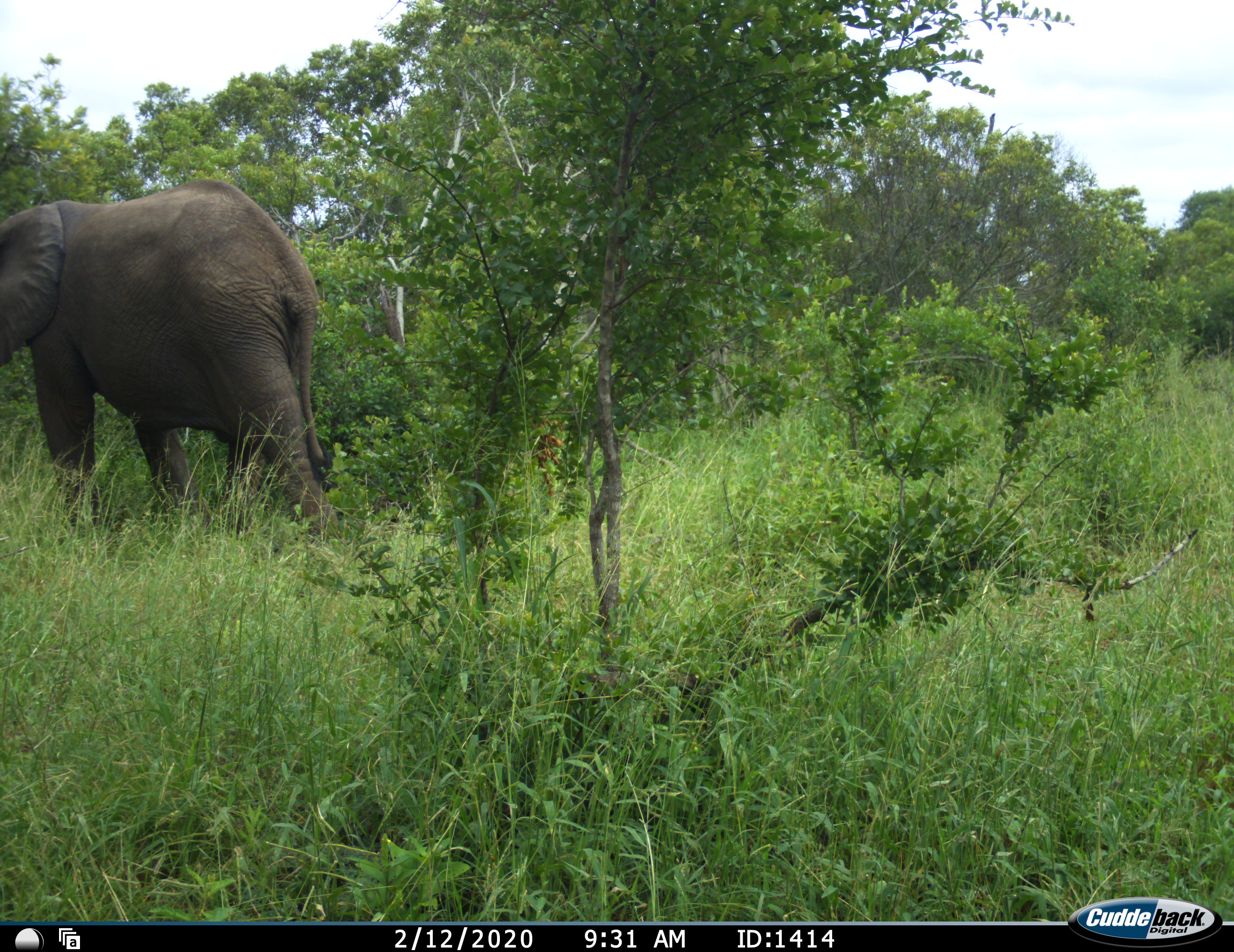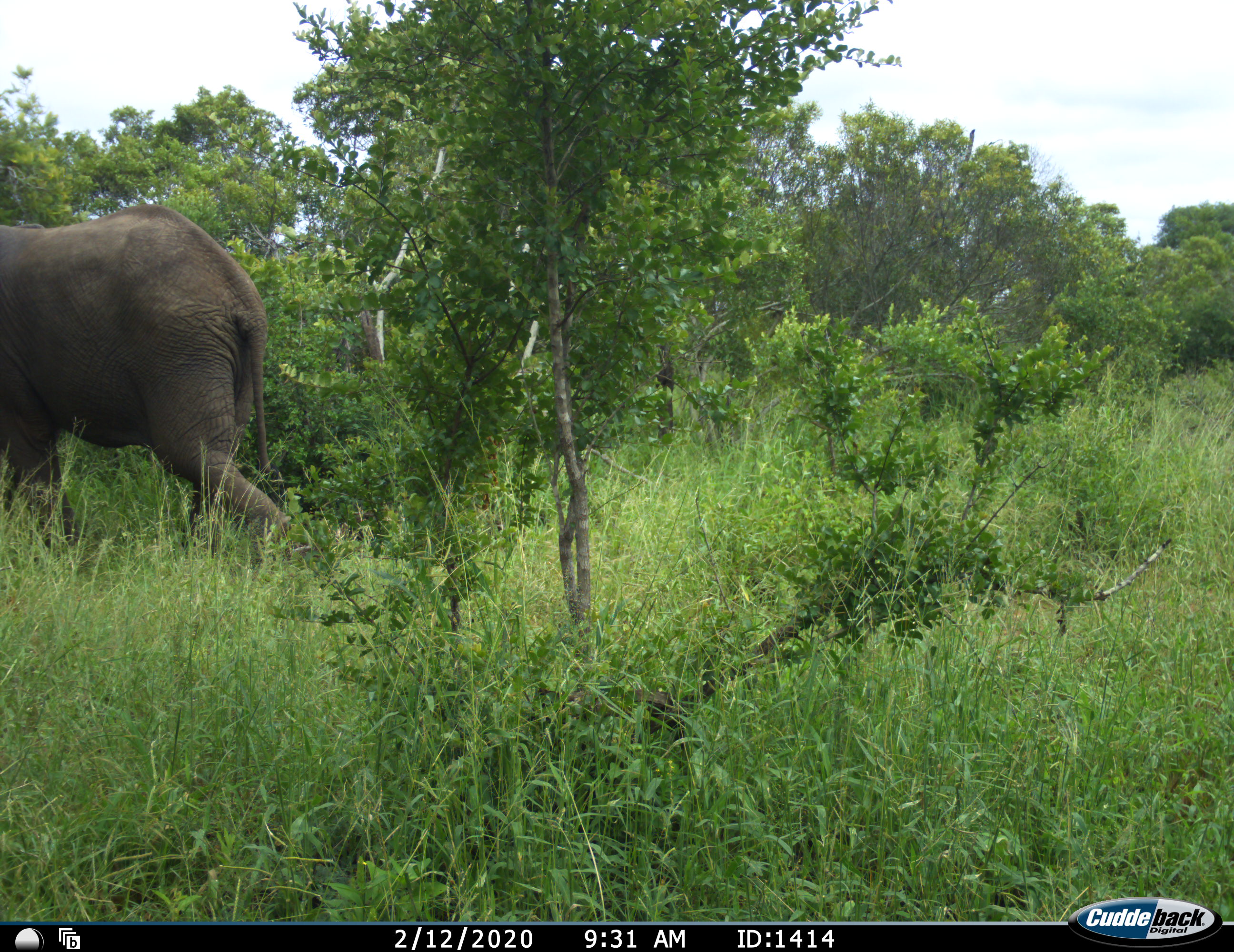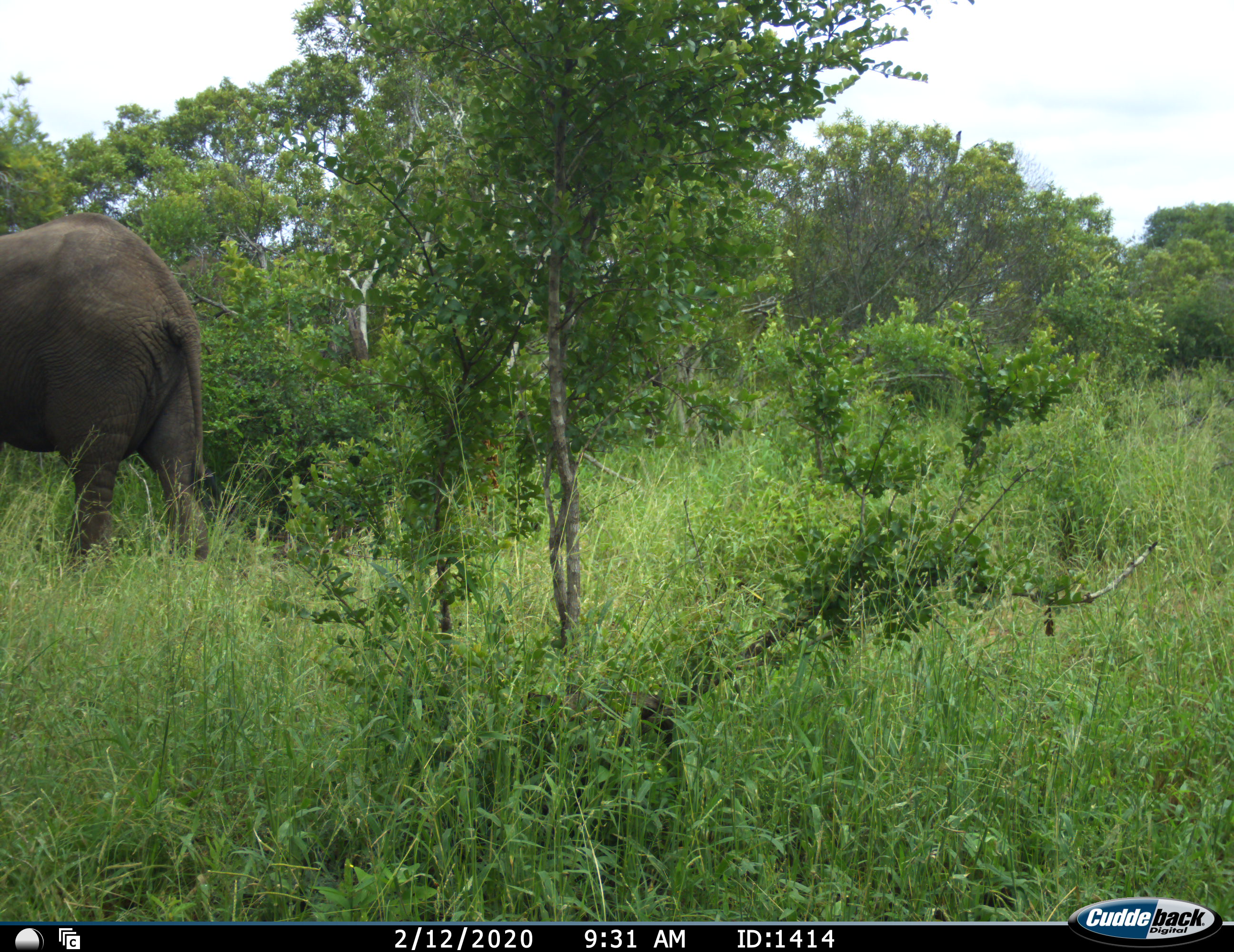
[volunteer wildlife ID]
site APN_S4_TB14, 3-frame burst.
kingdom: Animalia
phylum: Chordata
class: Mammalia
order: Proboscidea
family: Elephantidae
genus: Loxodonta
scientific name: Loxodonta africana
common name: african bush elephant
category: elephant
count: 1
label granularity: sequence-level